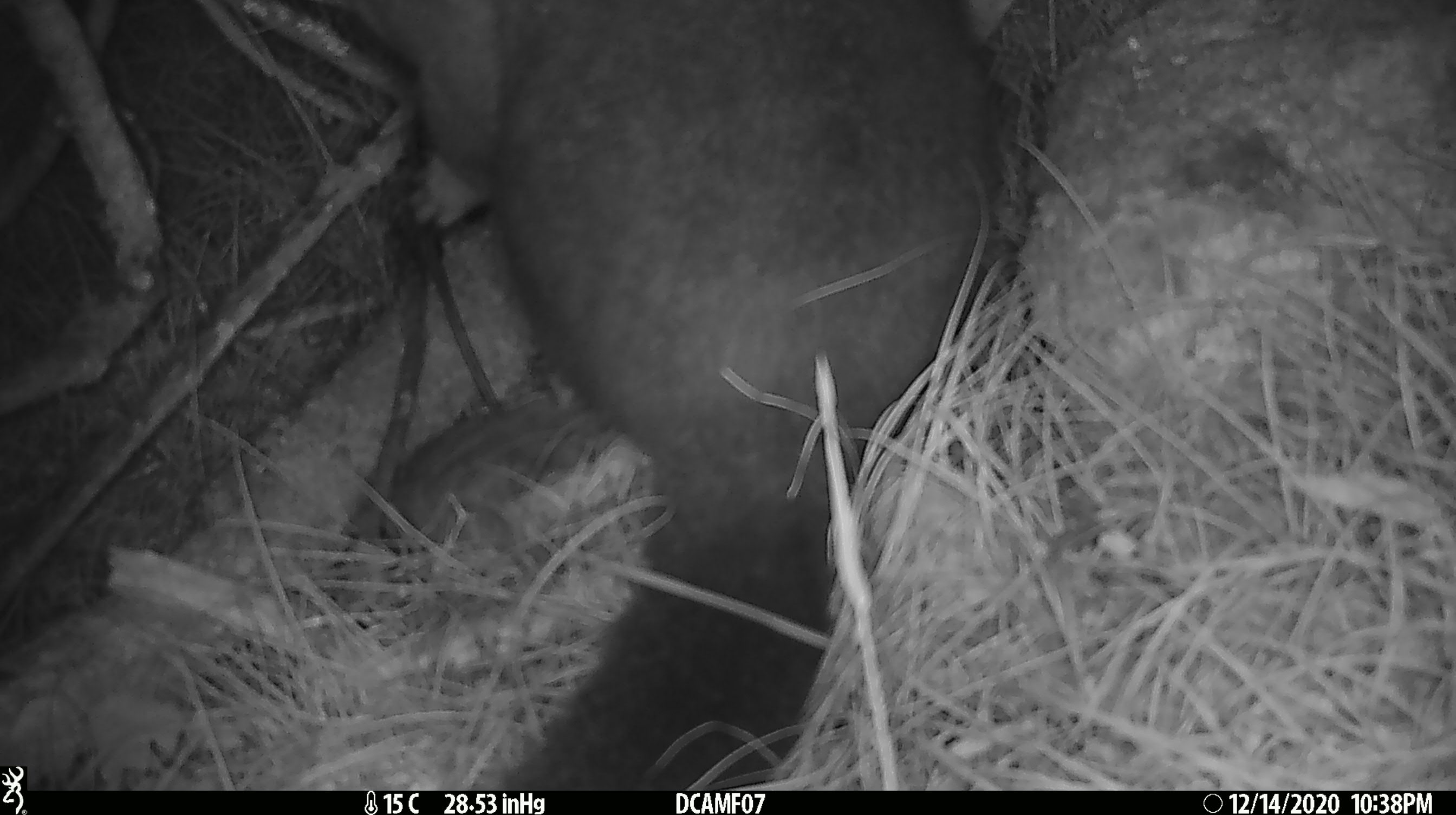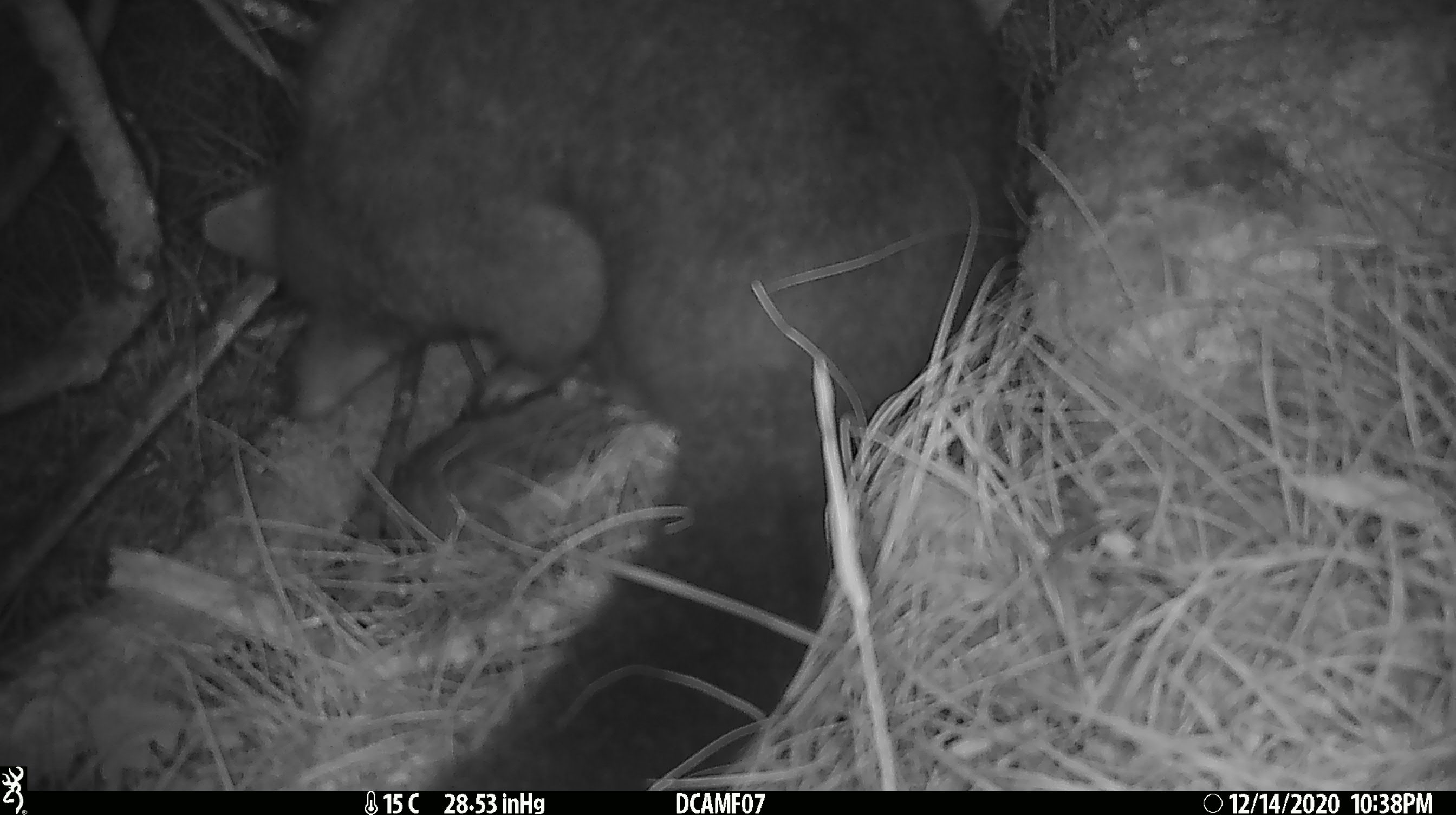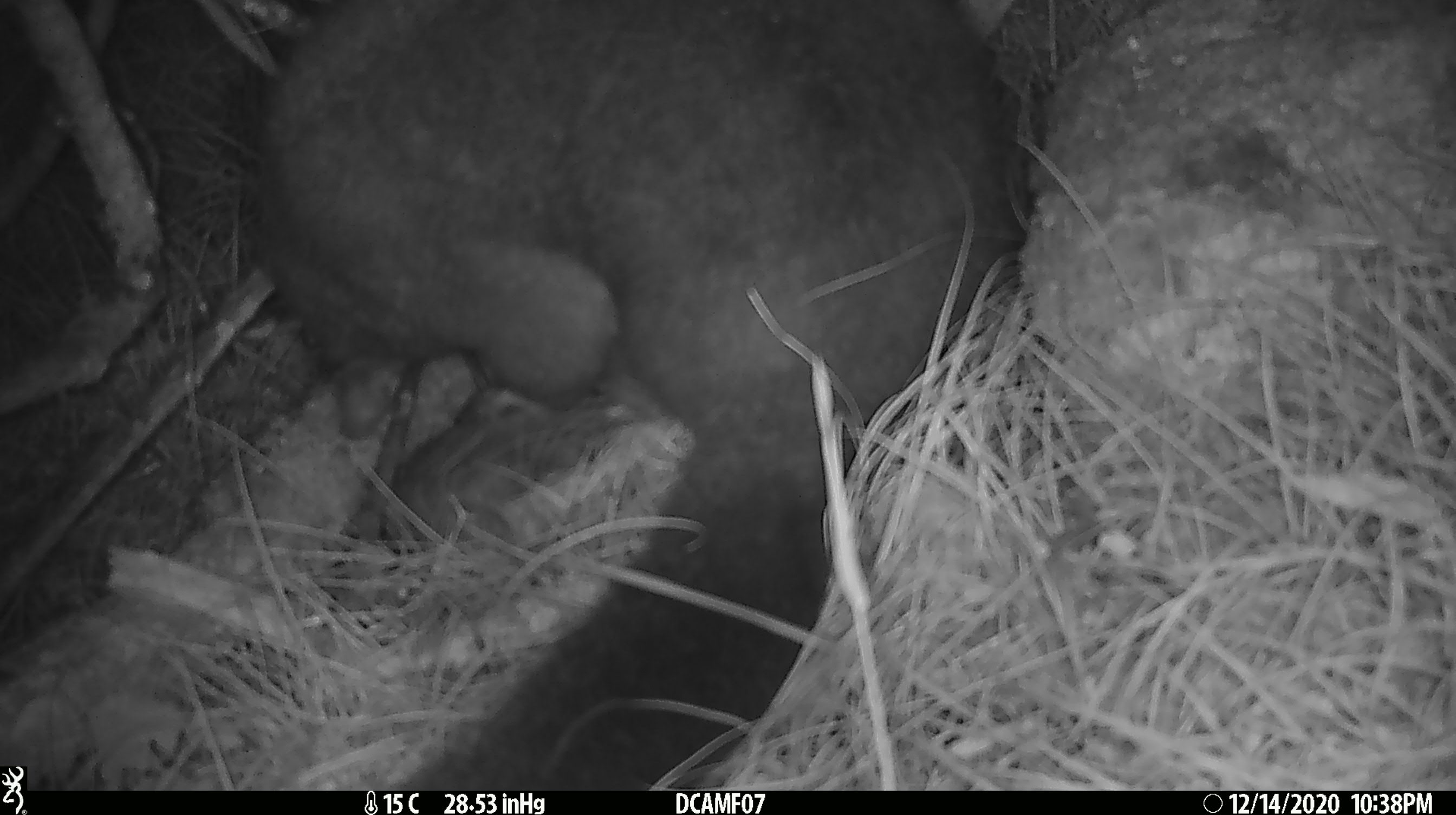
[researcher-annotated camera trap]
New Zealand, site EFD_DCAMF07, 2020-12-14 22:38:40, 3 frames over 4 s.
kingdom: Animalia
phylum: Chordata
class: Mammalia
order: Diprotodontia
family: Phalangeridae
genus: Trichosurus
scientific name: Trichosurus vulpecula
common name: common brushtail possum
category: possum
Possum (common brushtail possum) (Trichosurus vulpecula).